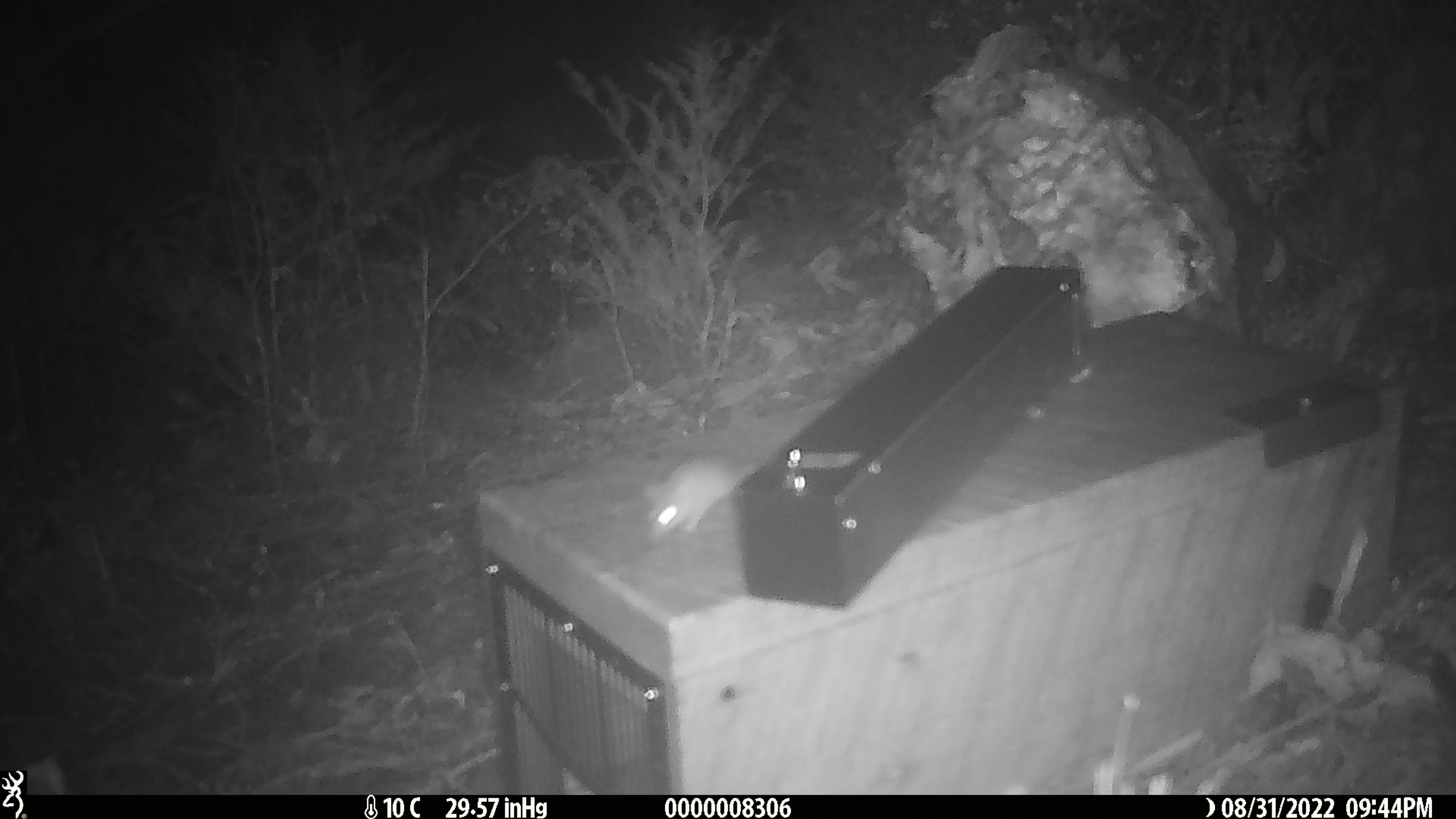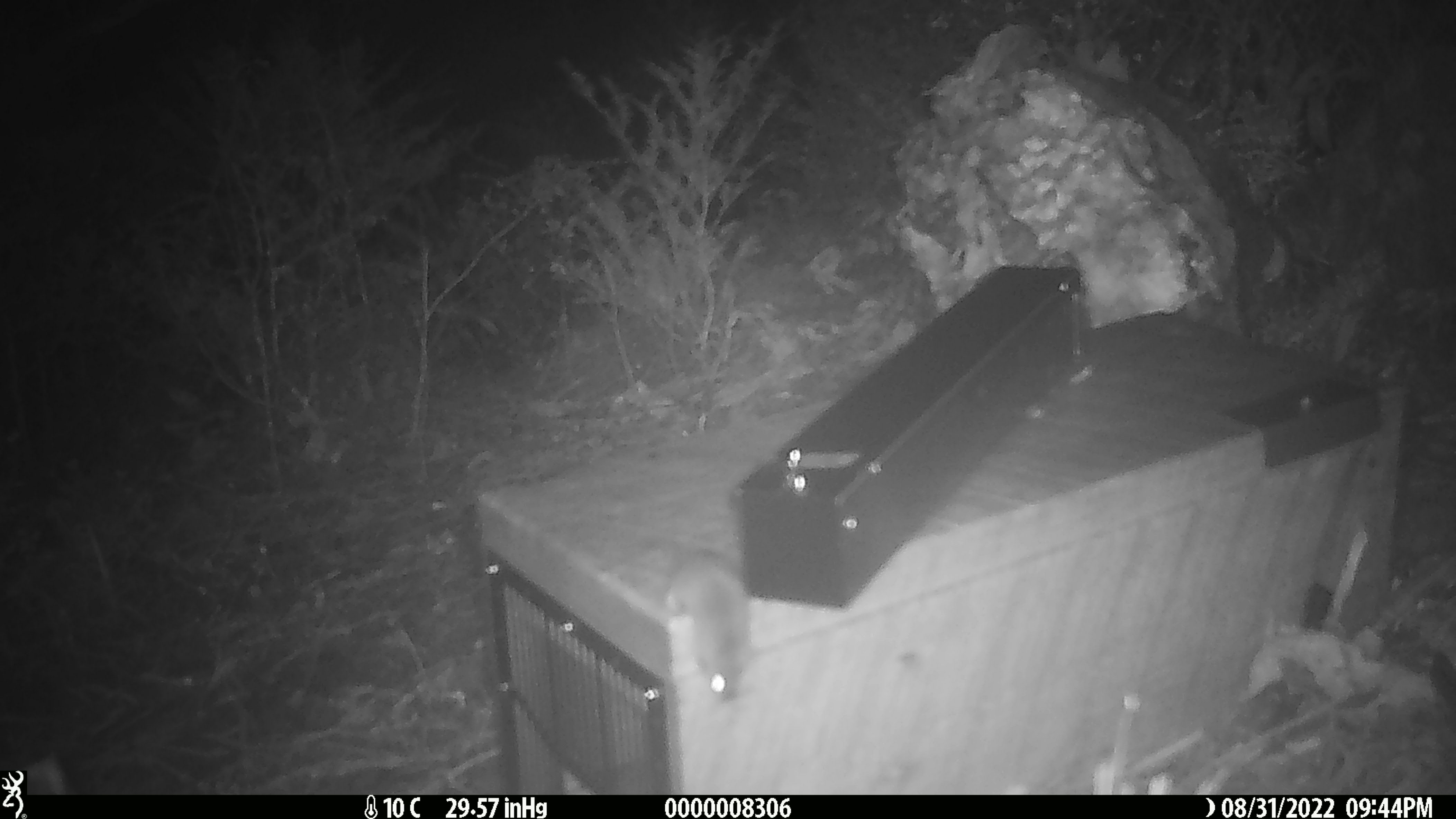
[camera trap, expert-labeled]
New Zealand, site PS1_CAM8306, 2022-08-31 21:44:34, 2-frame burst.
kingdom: Animalia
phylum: Chordata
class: Mammalia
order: Rodentia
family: Muridae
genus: Mus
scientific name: Mus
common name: mouse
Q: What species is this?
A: Mouse (Mus).